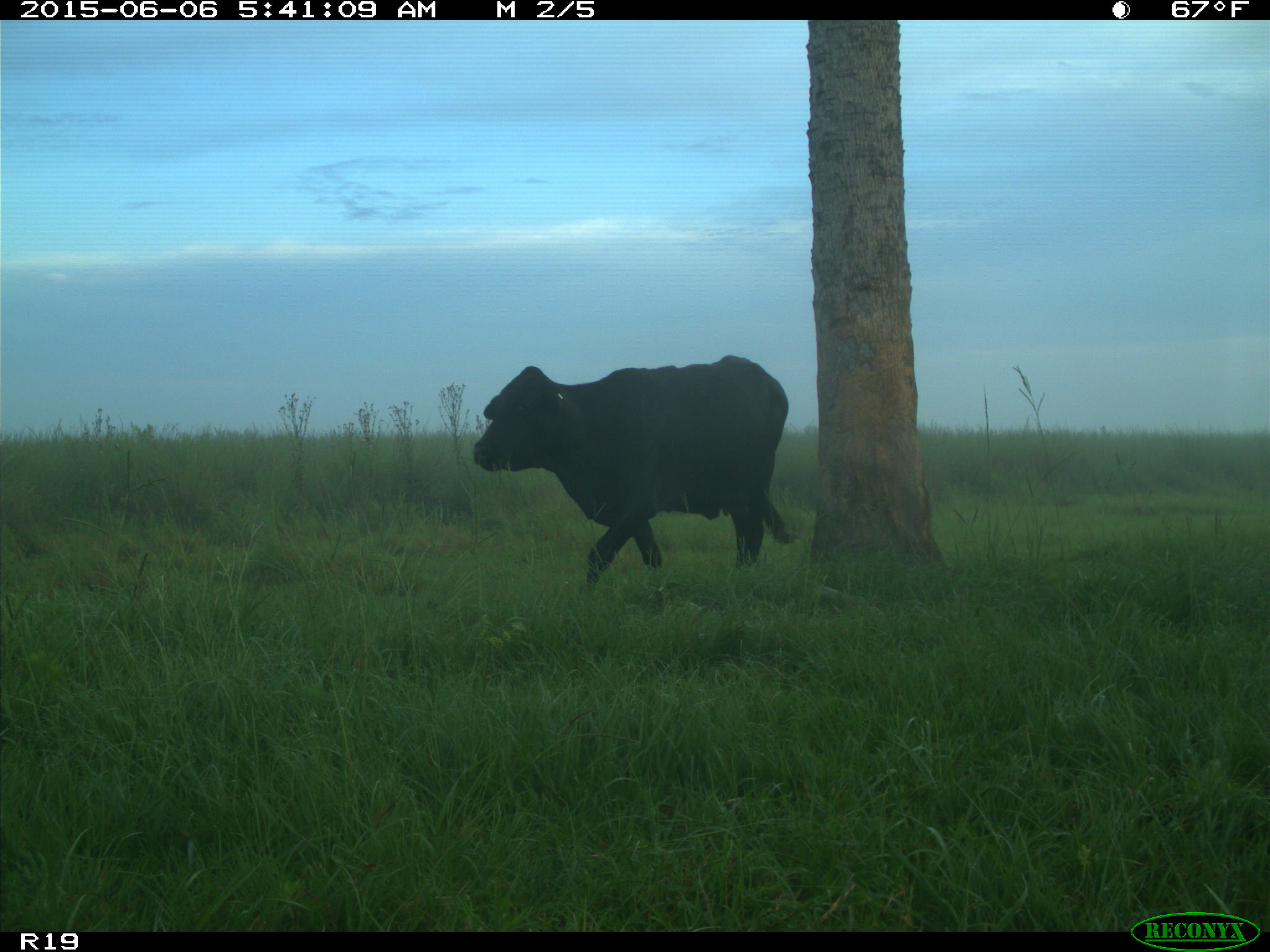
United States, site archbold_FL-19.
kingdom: Animalia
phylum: Chordata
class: Mammalia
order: Artiodactyla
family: Bovidae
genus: Bos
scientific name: Bos taurus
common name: domestic cow